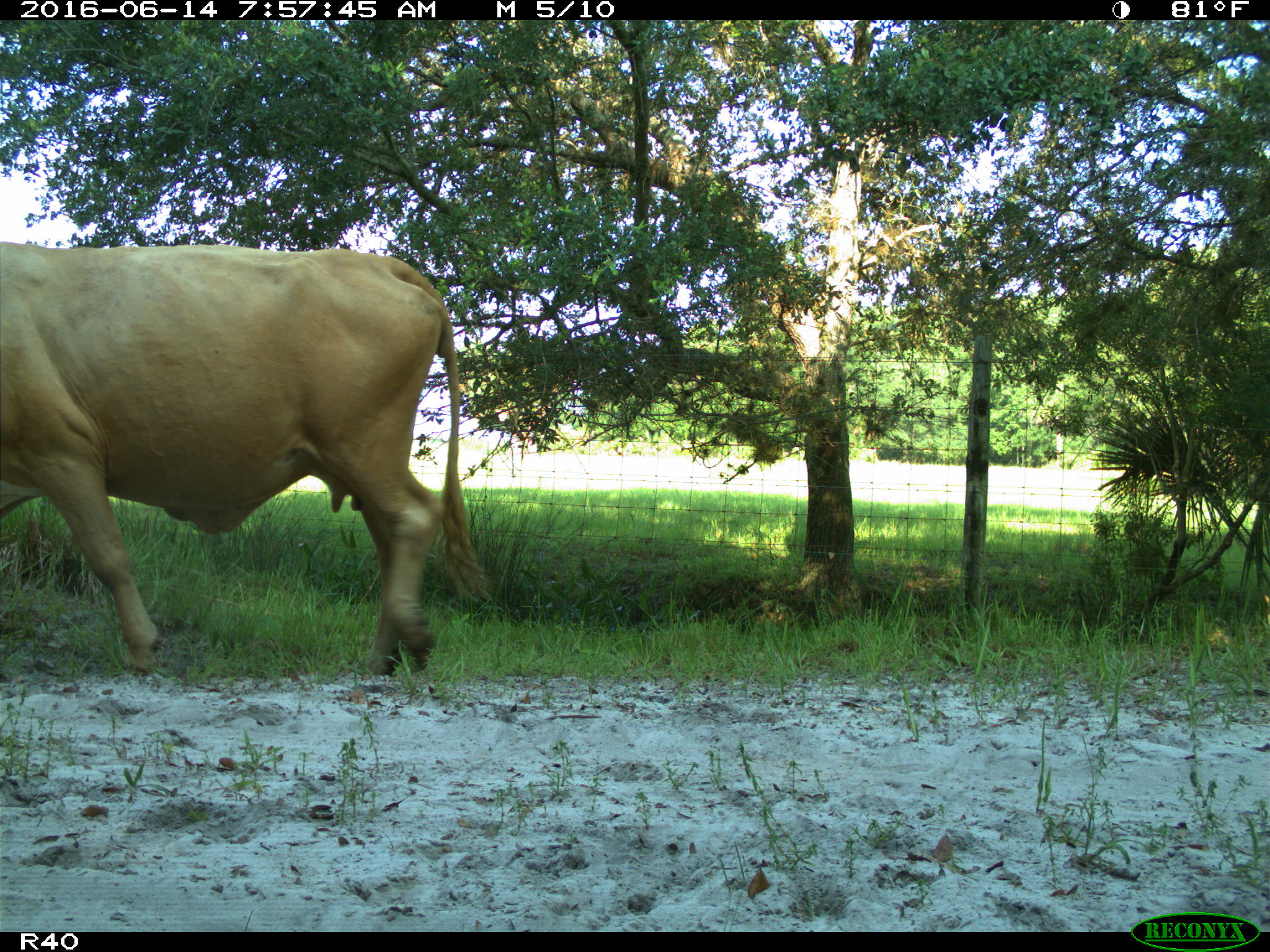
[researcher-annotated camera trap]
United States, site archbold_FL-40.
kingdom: Animalia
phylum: Chordata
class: Mammalia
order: Artiodactyla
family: Bovidae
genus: Bos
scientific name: Bos taurus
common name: domestic cow